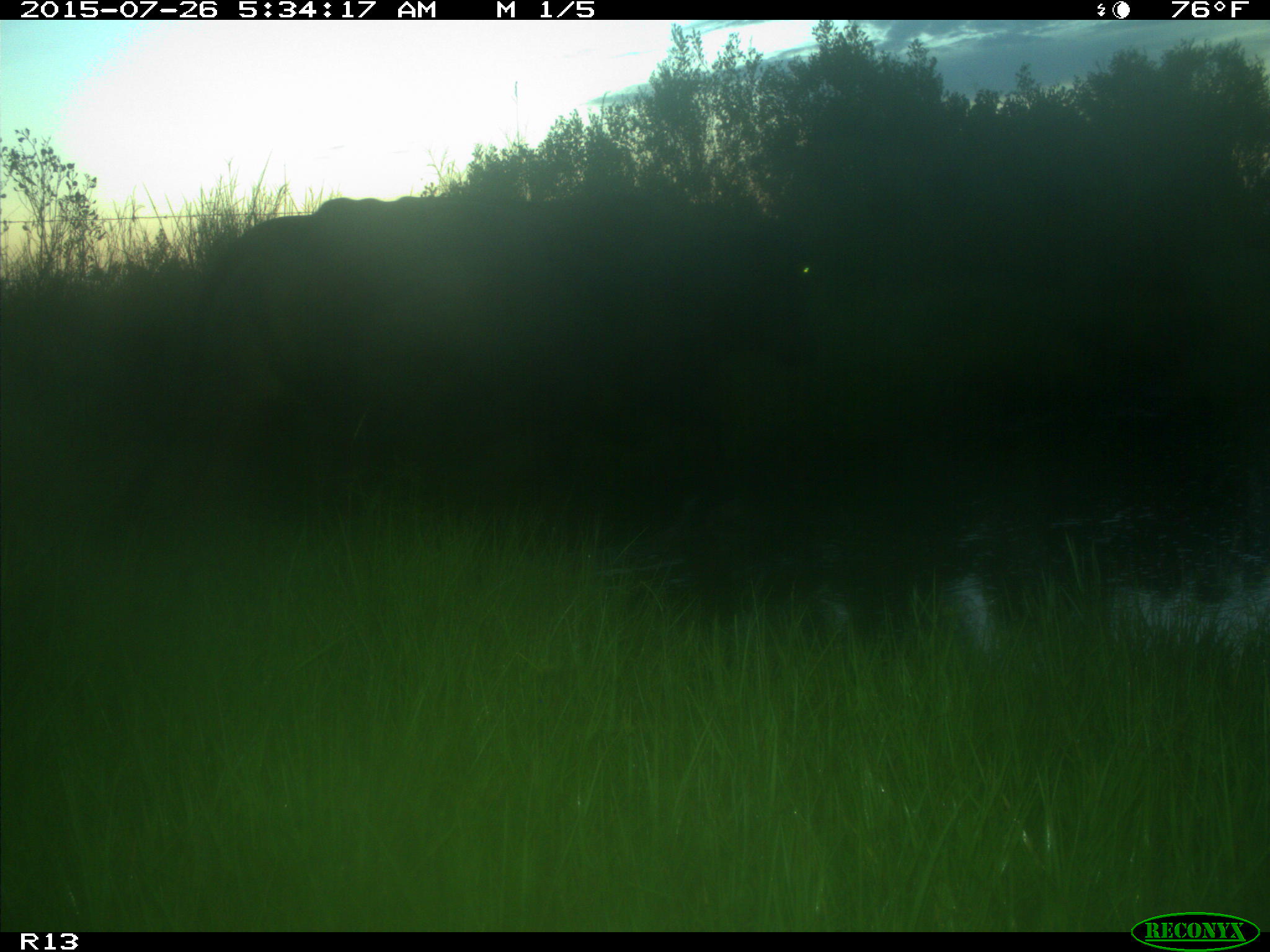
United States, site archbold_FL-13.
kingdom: Animalia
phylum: Chordata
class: Mammalia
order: Artiodactyla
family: Bovidae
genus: Bos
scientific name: Bos taurus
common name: domestic cow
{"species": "Bos taurus (domestic cow)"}